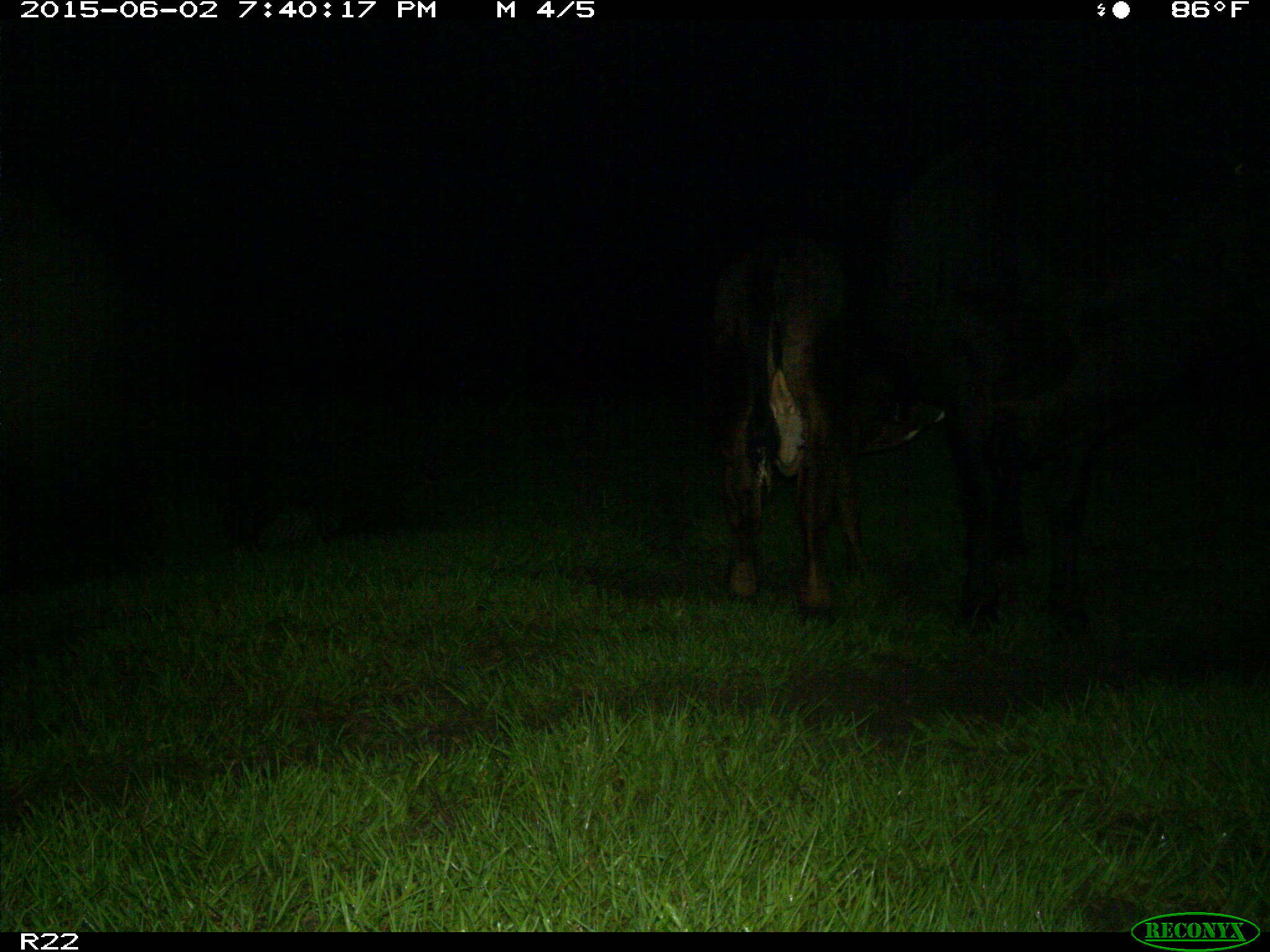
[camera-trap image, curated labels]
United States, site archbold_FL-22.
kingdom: Animalia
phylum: Chordata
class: Mammalia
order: Artiodactyla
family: Bovidae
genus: Bos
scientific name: Bos taurus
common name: domestic cow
Bos taurus (domestic cow).